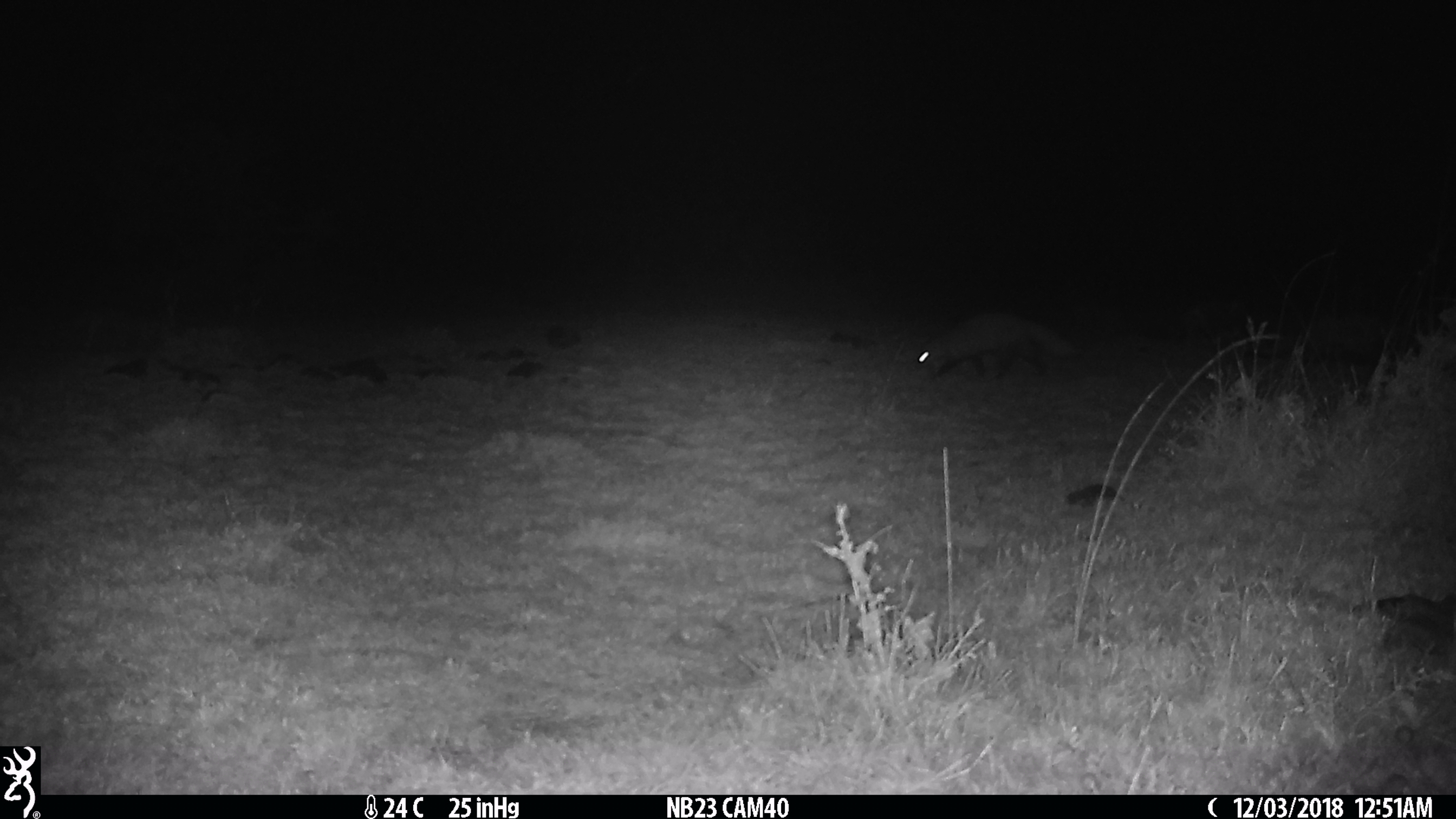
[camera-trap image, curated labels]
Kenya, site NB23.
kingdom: Animalia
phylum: Chordata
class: Mammalia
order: Carnivora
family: Herpestidae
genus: Ichneumia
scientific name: Ichneumia albicauda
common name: white-tailed mongoose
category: mongoose white tailed